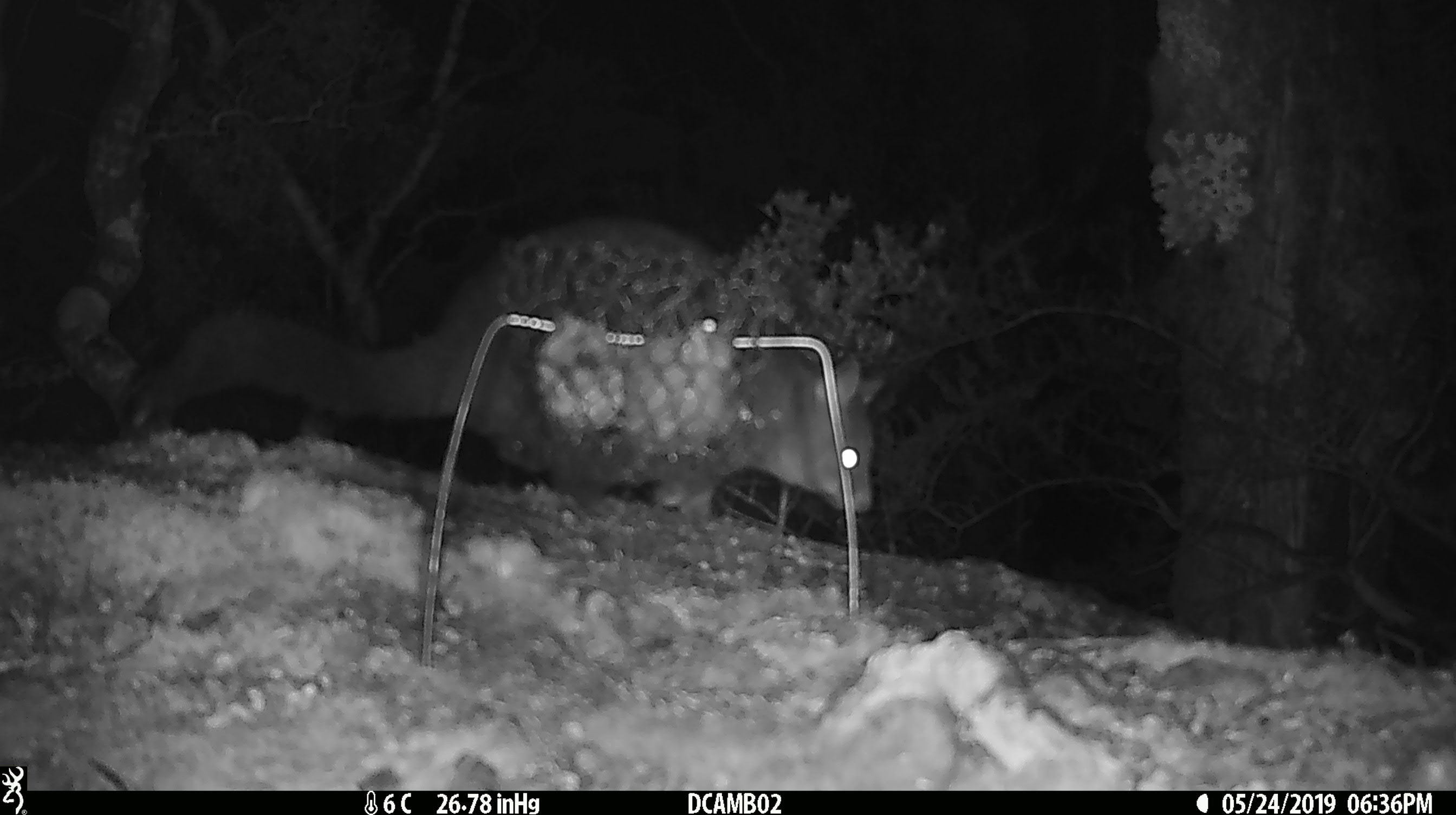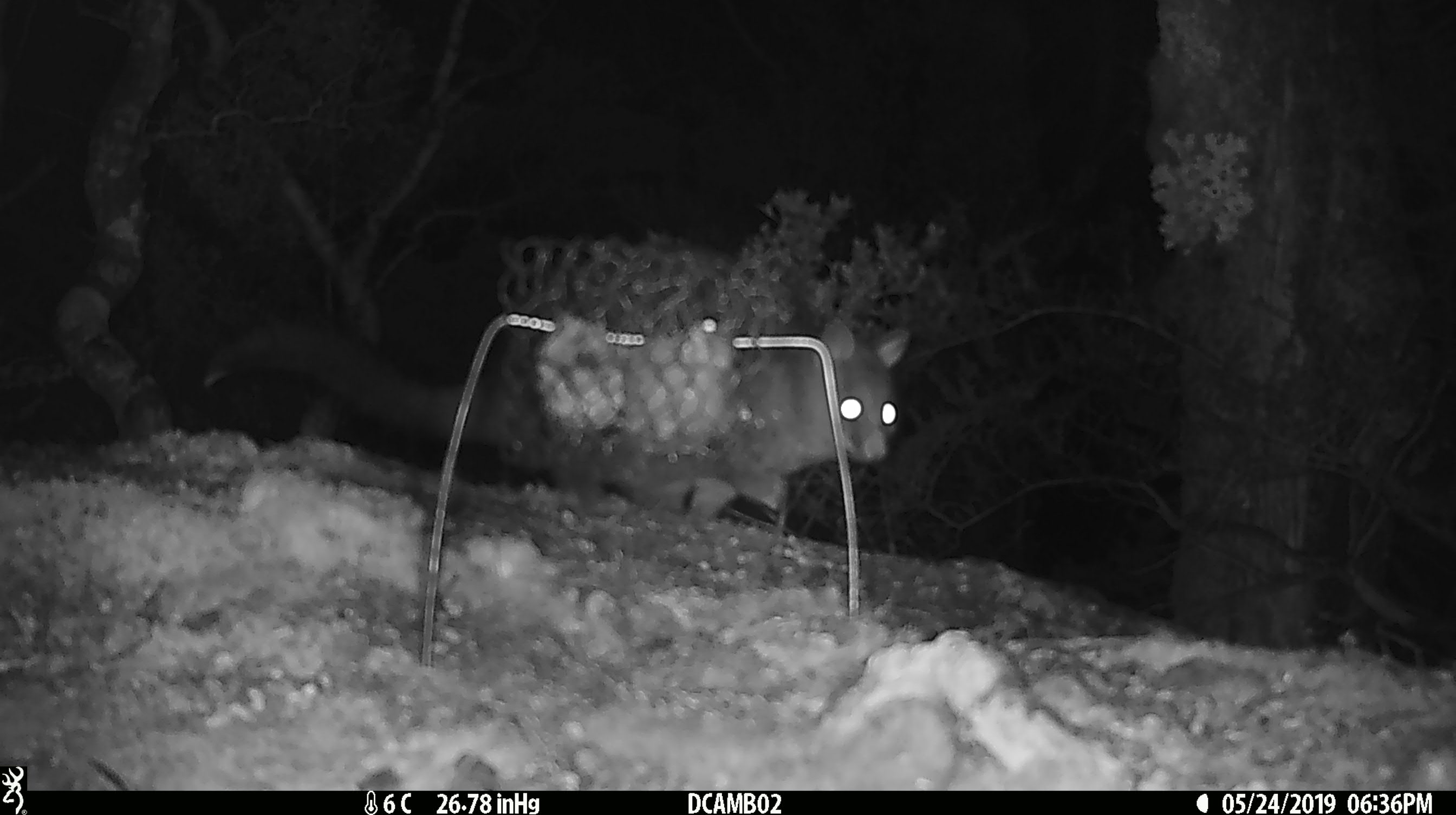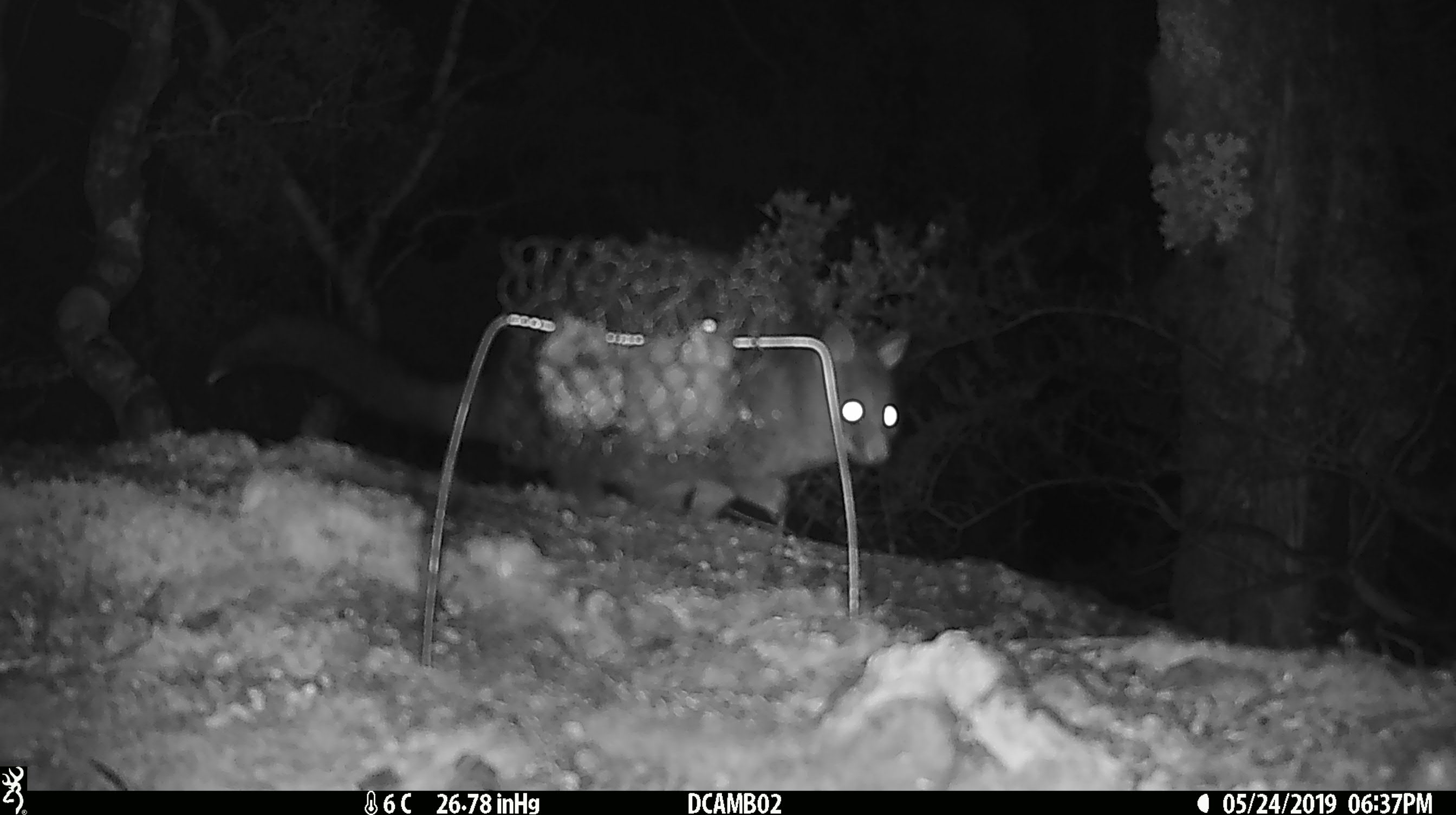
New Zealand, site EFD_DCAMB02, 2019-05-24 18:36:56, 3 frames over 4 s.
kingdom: Animalia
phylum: Chordata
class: Mammalia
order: Diprotodontia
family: Phalangeridae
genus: Trichosurus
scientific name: Trichosurus vulpecula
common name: common brushtail possum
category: possum